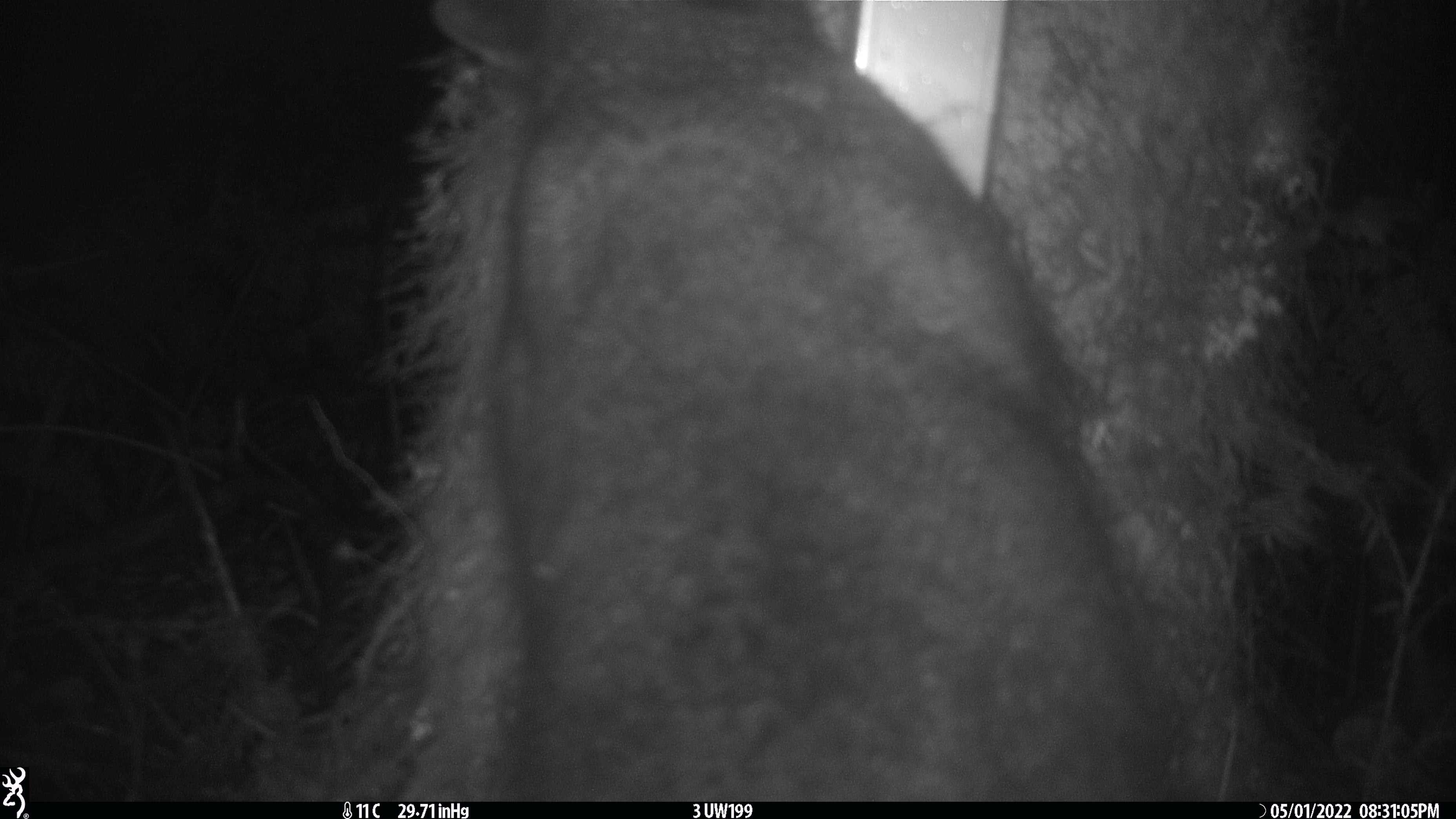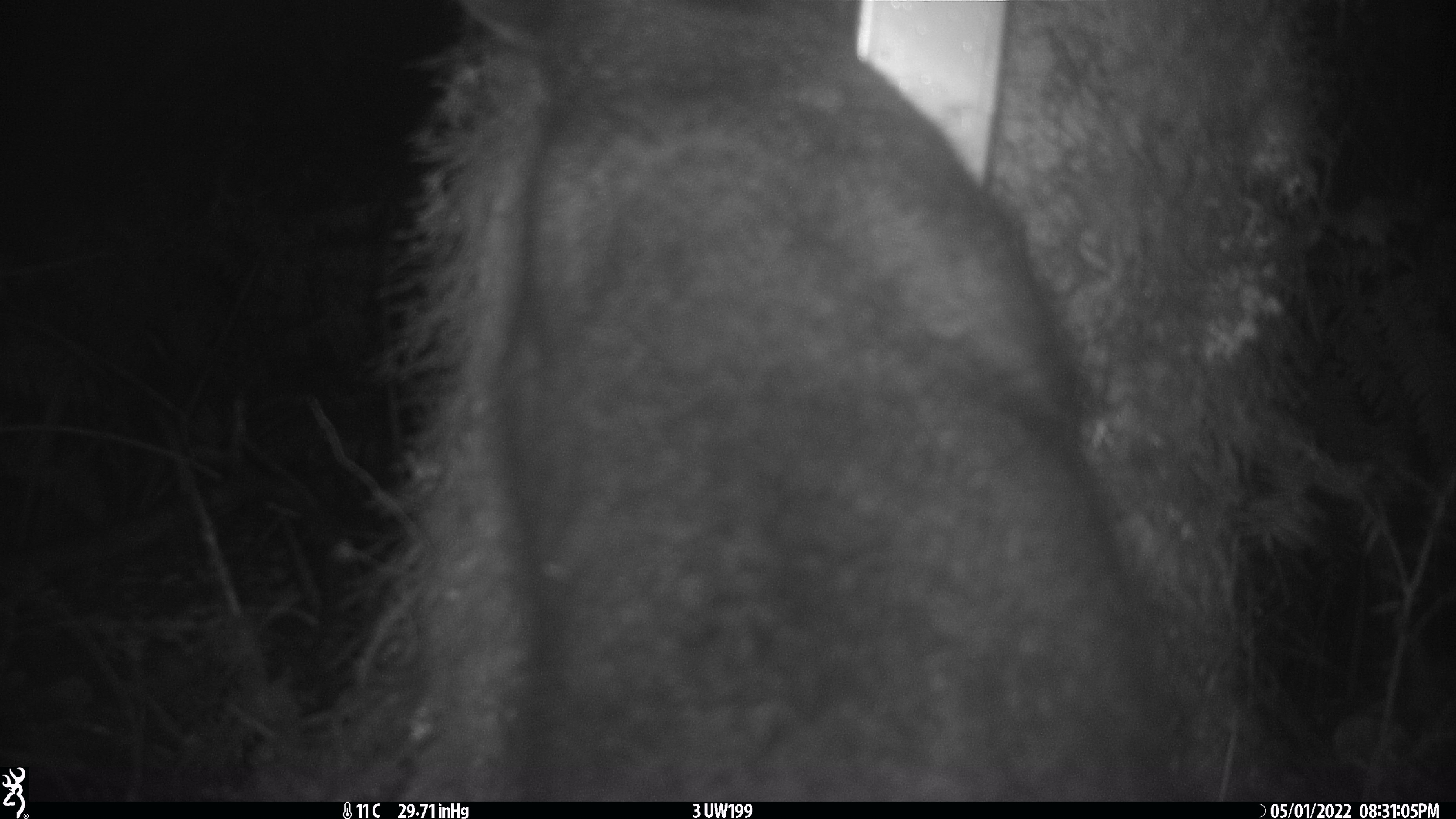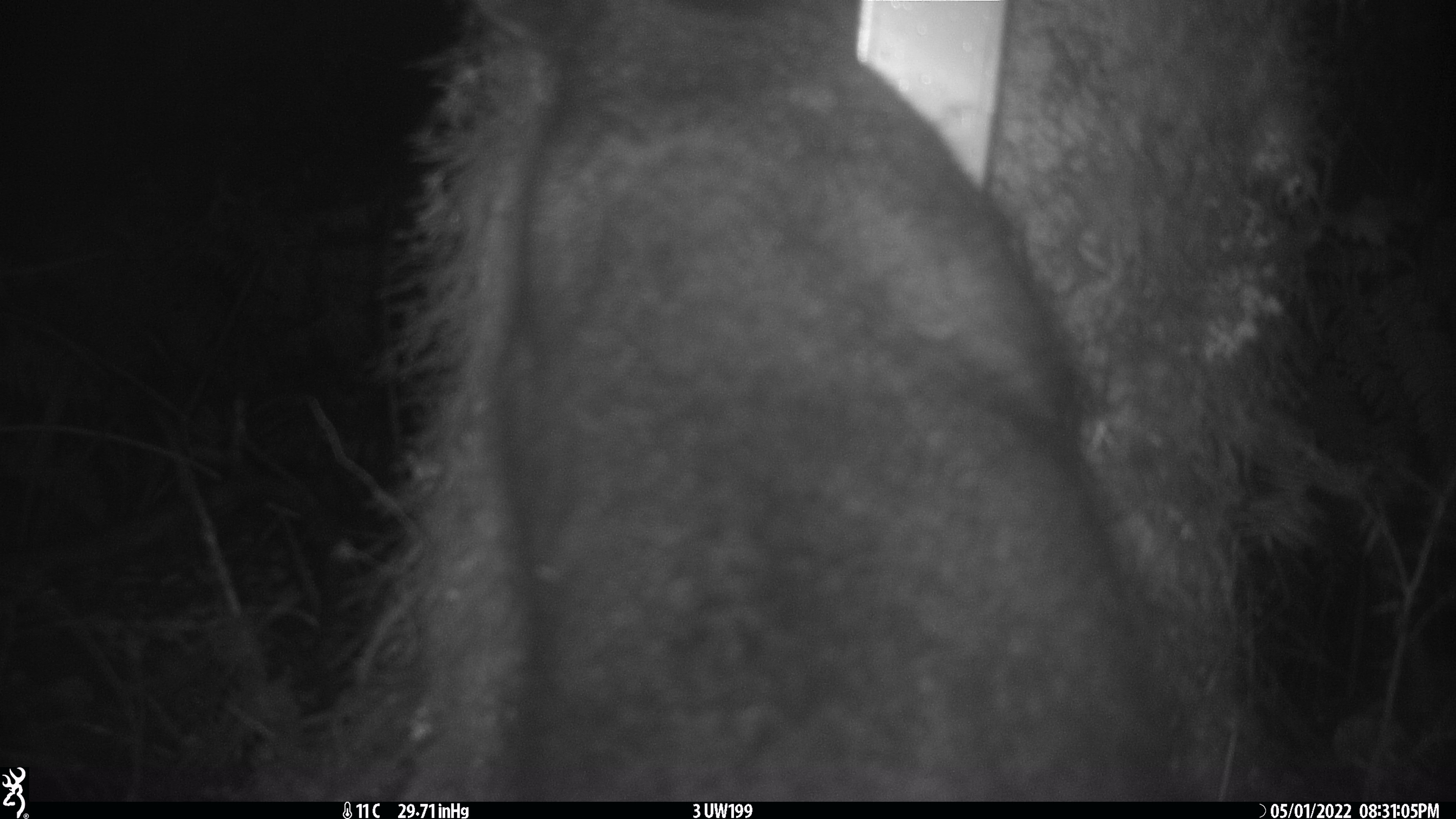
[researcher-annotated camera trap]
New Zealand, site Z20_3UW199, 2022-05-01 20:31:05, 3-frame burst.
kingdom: Animalia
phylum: Chordata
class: Mammalia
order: Diprotodontia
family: Phalangeridae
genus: Trichosurus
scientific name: Trichosurus vulpecula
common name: common brushtail possum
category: possum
Possum (common brushtail possum) (Trichosurus vulpecula).